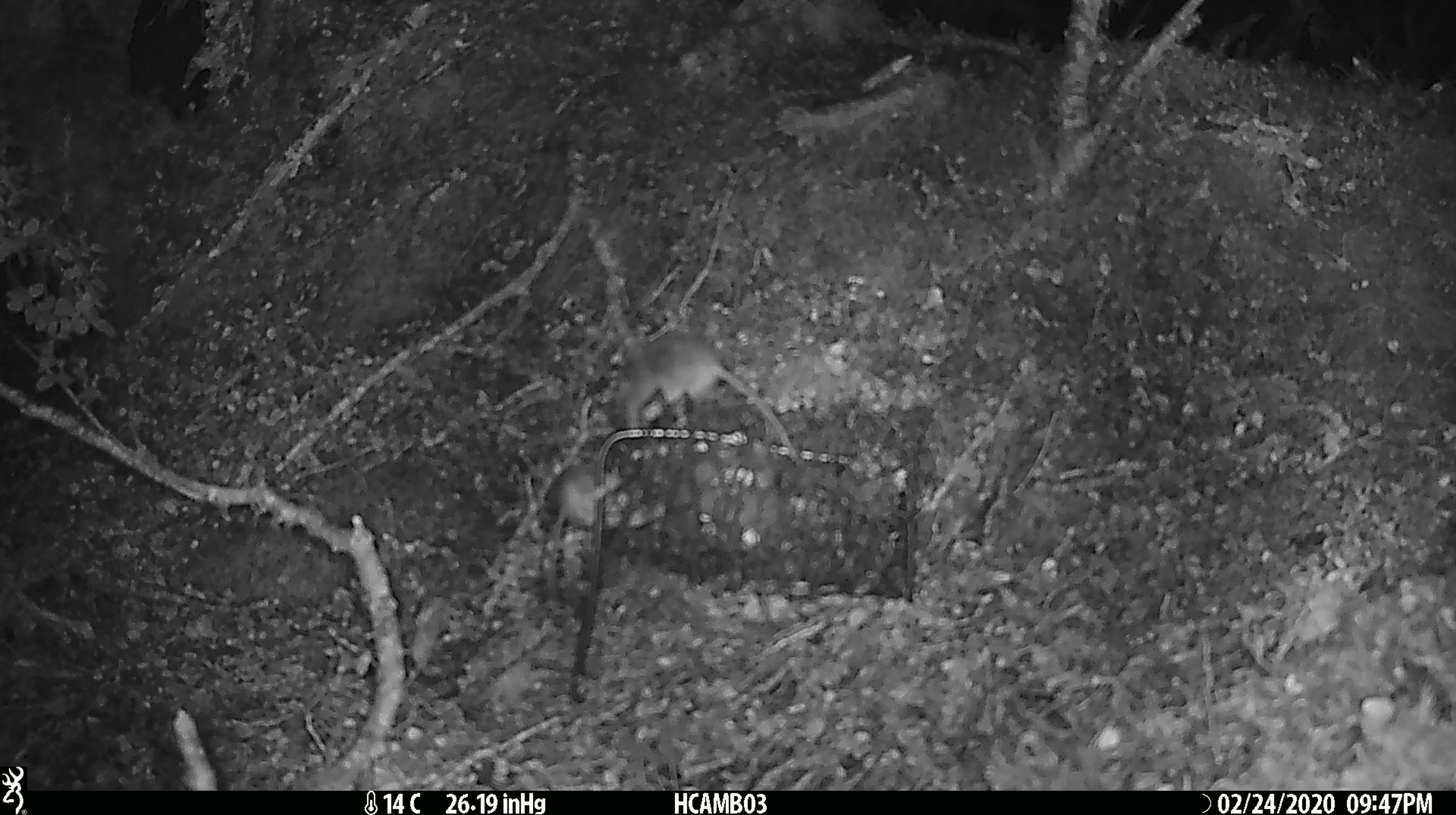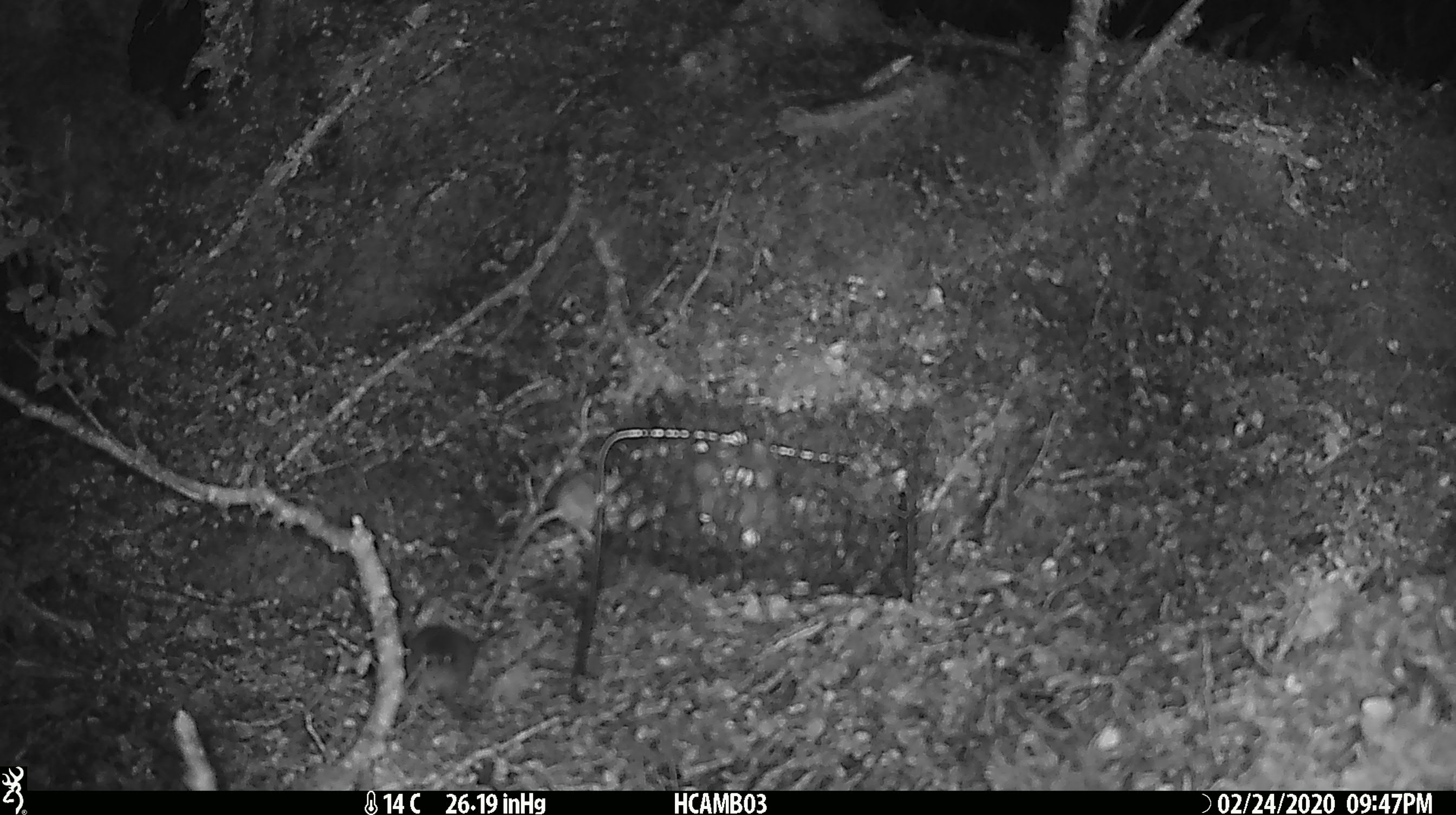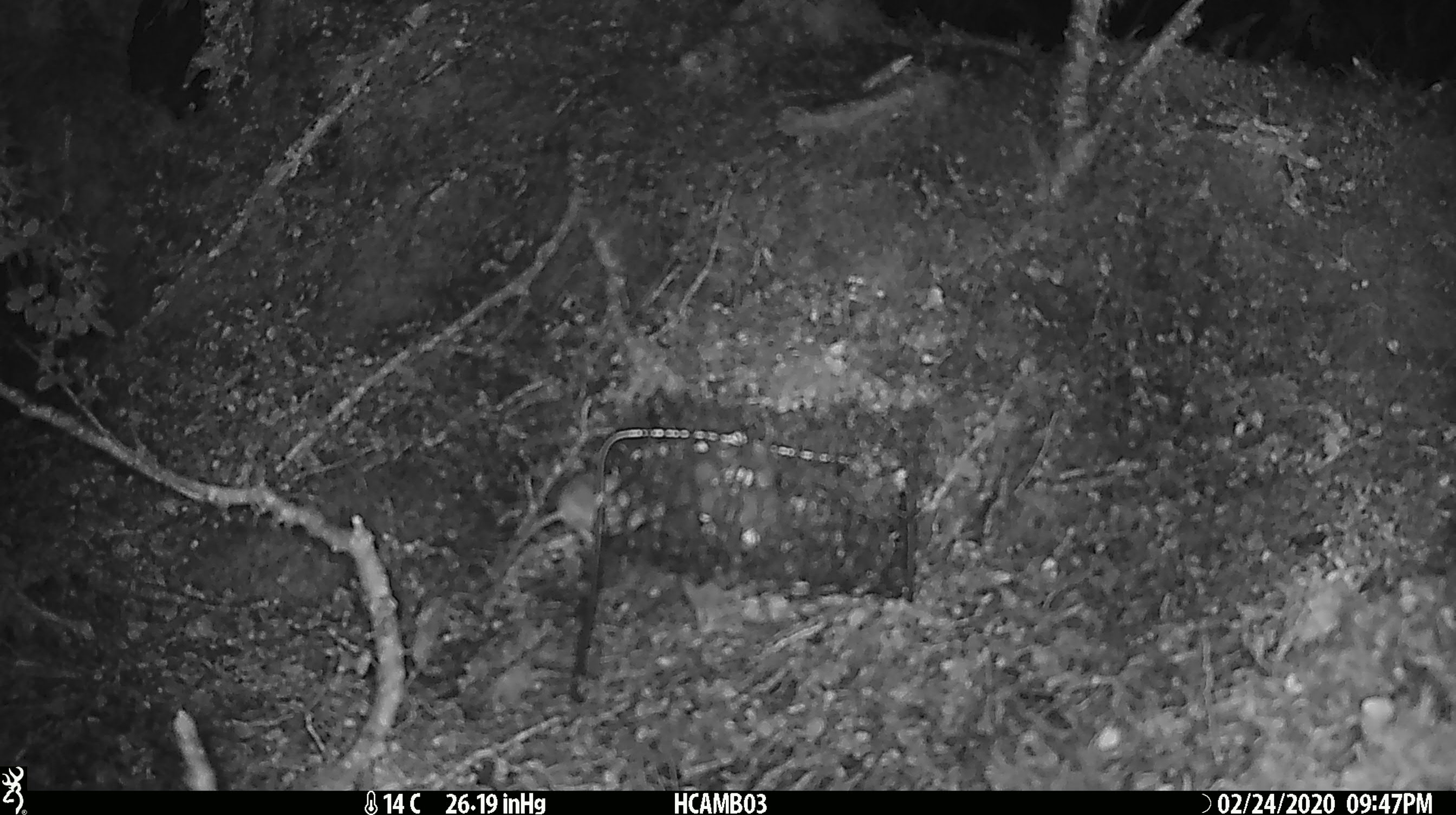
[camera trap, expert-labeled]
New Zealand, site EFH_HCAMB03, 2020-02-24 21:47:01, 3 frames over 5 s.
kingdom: Animalia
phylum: Chordata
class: Mammalia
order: Rodentia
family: Muridae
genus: Mus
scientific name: Mus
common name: mouse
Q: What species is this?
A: Mouse (Mus).